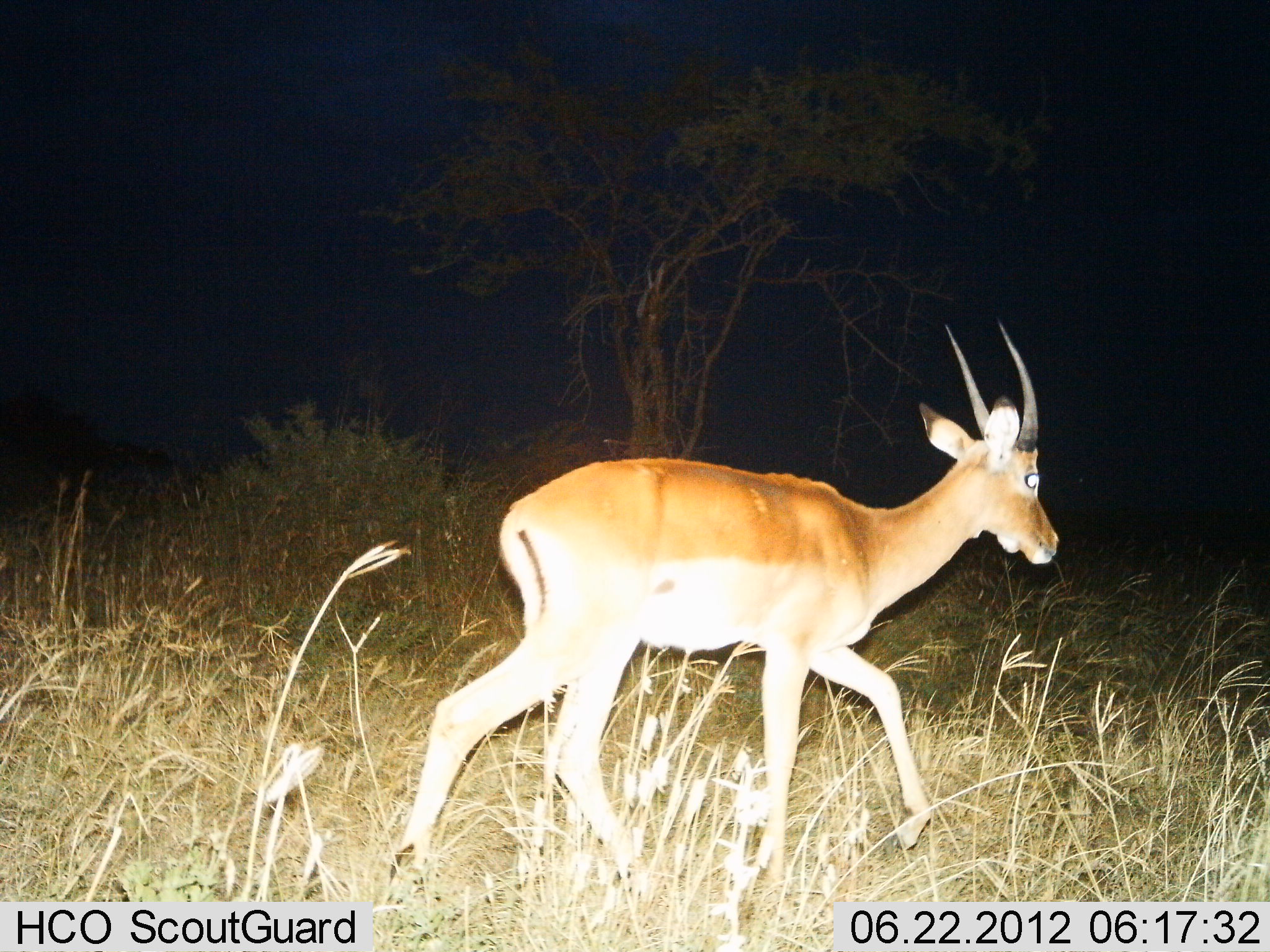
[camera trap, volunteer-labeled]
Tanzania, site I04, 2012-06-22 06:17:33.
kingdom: Animalia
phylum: Chordata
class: Mammalia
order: Artiodactyla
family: Bovidae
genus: Nanger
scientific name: Nanger granti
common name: grant's gazelle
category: gazellegrants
Gazellegrants (grant's gazelle) (Nanger granti), count 1. Behavior (volunteer vote fractions): standing 20%, resting 0%, moving 80%, interacting 0%. Young present (vote fraction): 0%. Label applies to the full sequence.